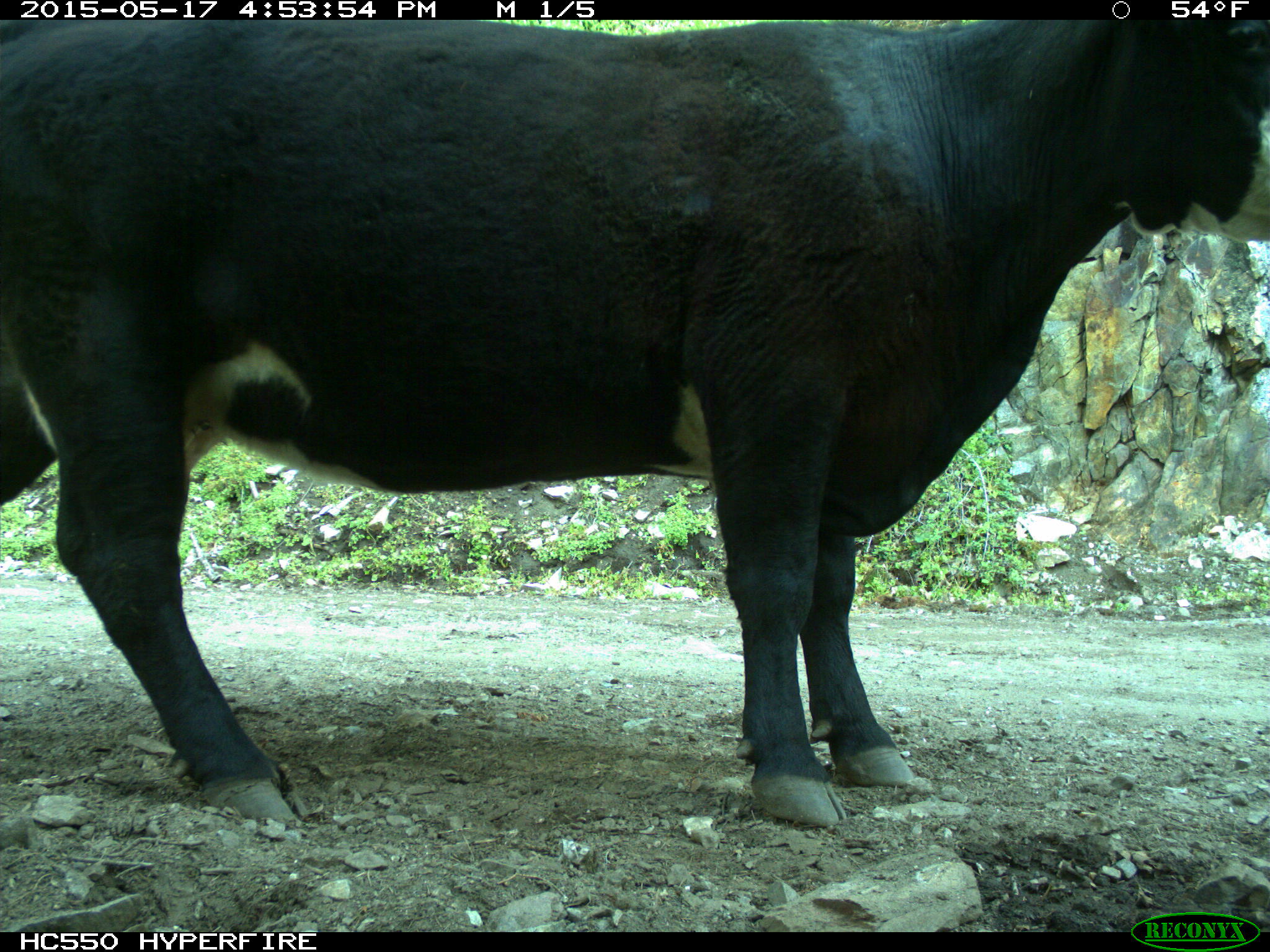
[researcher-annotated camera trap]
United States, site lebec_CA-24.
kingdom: Animalia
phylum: Chordata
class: Mammalia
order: Artiodactyla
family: Bovidae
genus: Bos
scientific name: Bos taurus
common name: domestic cow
Bos taurus (domestic cow).